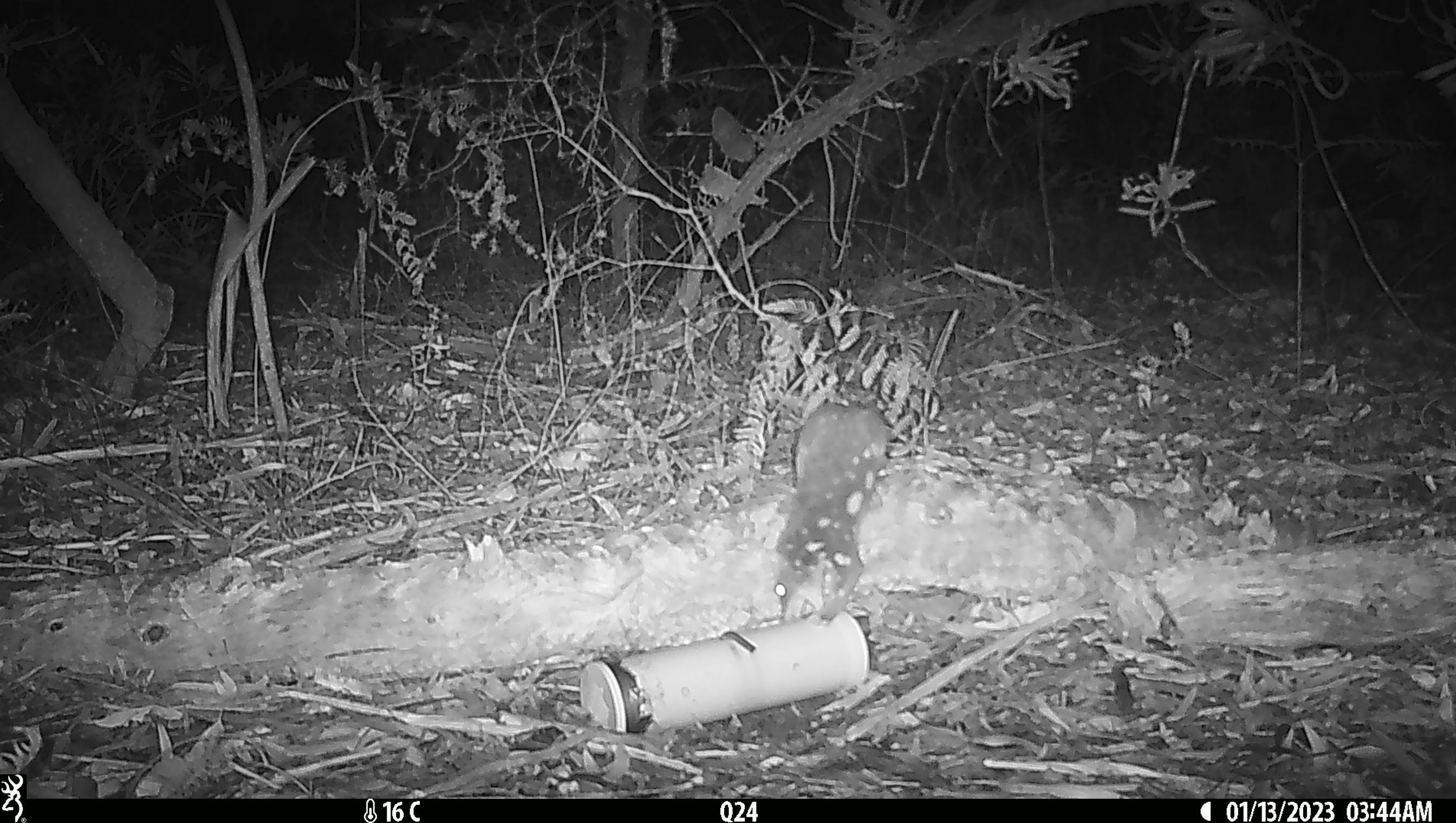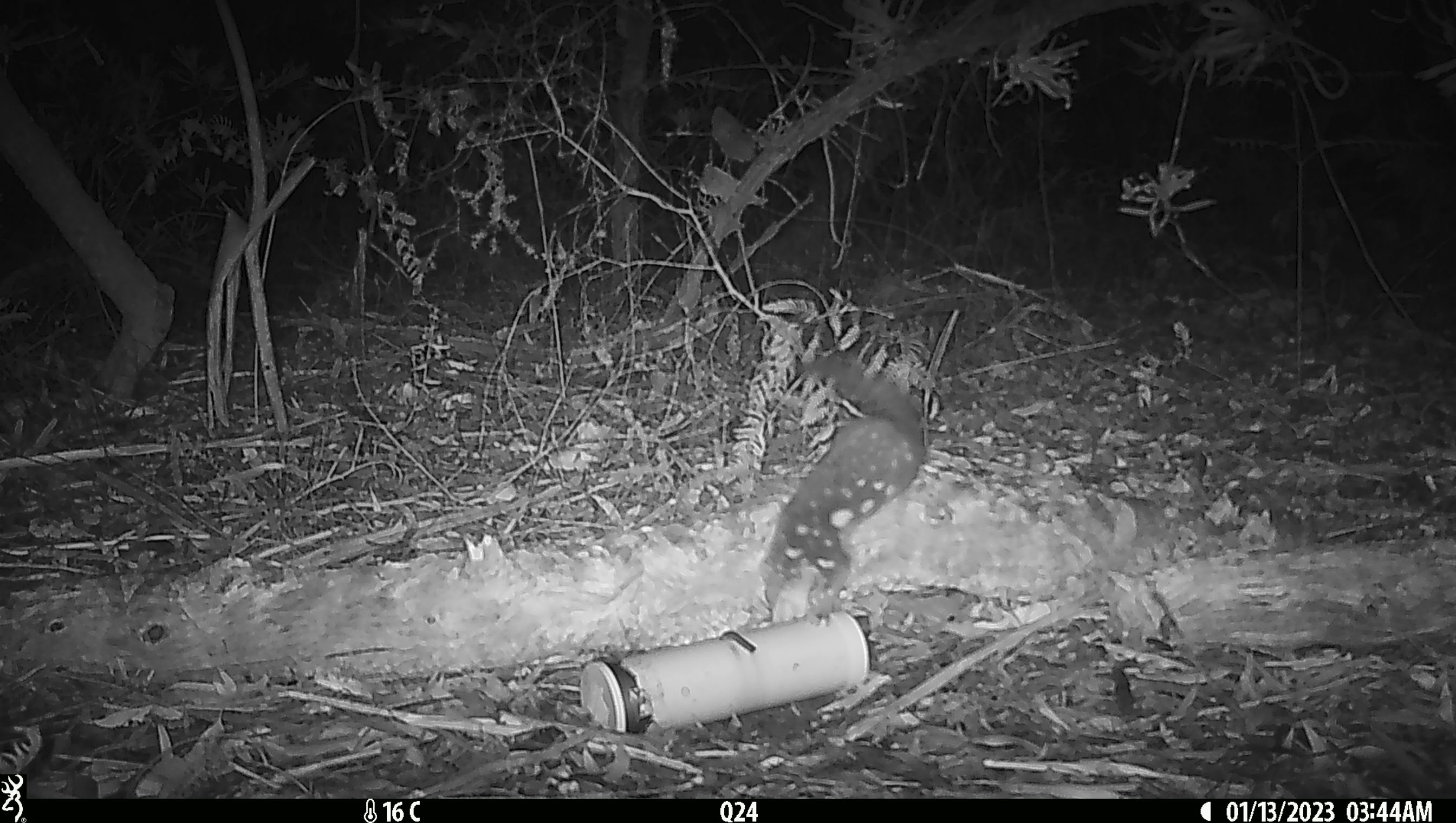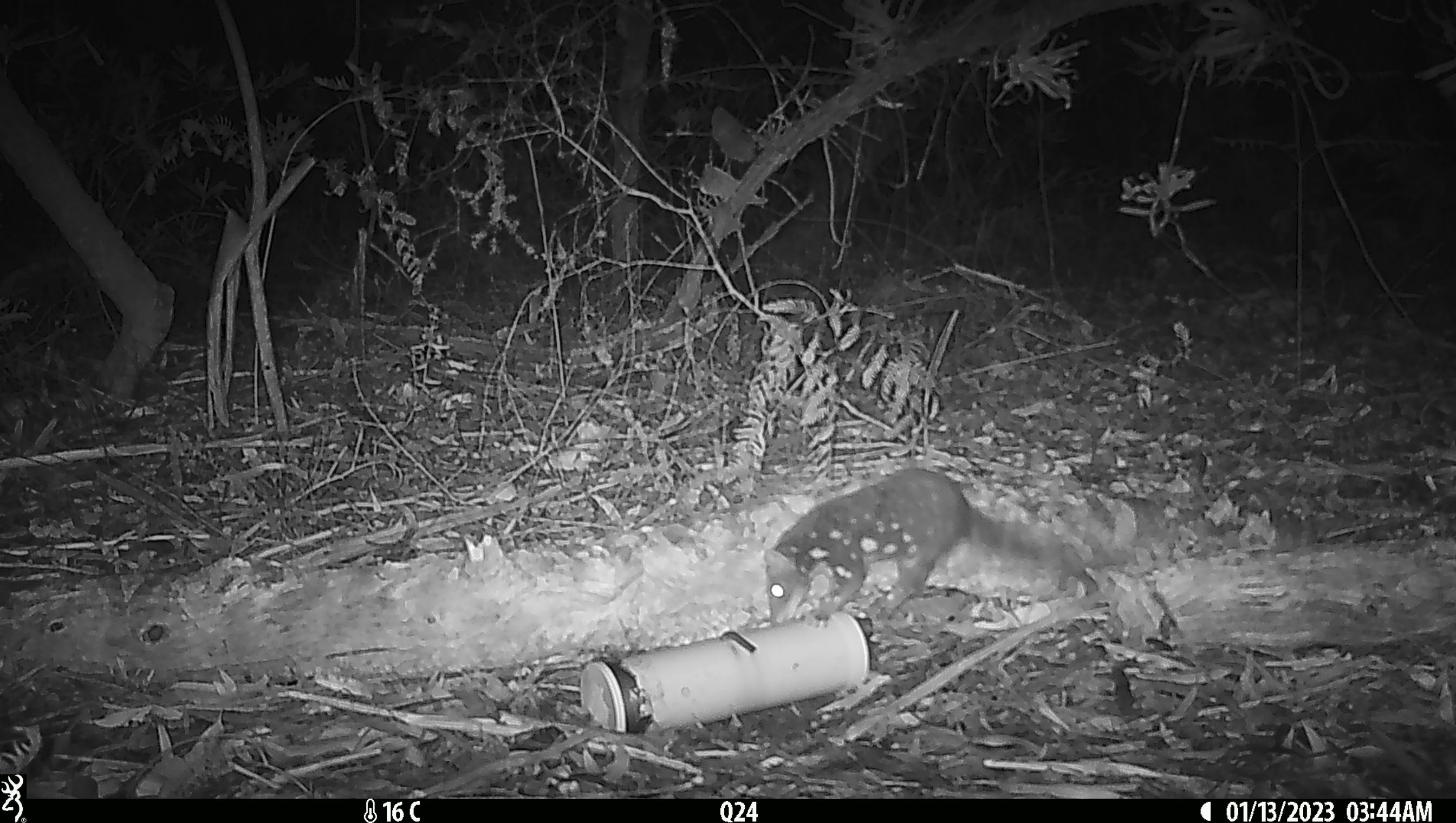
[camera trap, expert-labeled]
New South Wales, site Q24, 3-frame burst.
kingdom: Animalia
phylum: Chordata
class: Mammalia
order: Dasyuromorphia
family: Dasyuridae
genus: Dasyurus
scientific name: Dasyurus maculatus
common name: spotted-tailed quoll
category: quoll